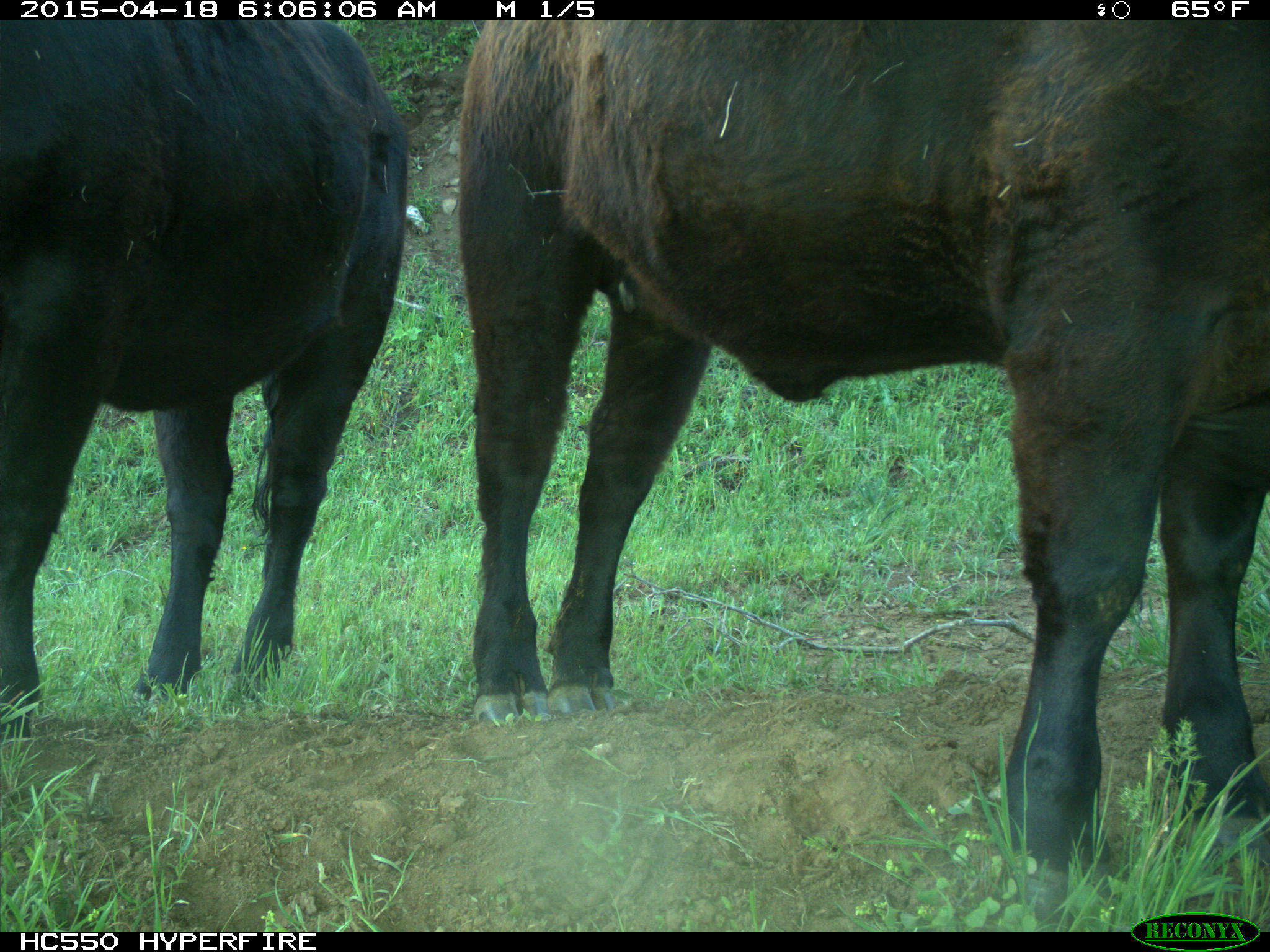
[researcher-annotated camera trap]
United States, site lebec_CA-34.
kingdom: Animalia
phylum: Chordata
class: Mammalia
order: Artiodactyla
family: Bovidae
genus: Bos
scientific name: Bos taurus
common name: domestic cow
Bos taurus (domestic cow).